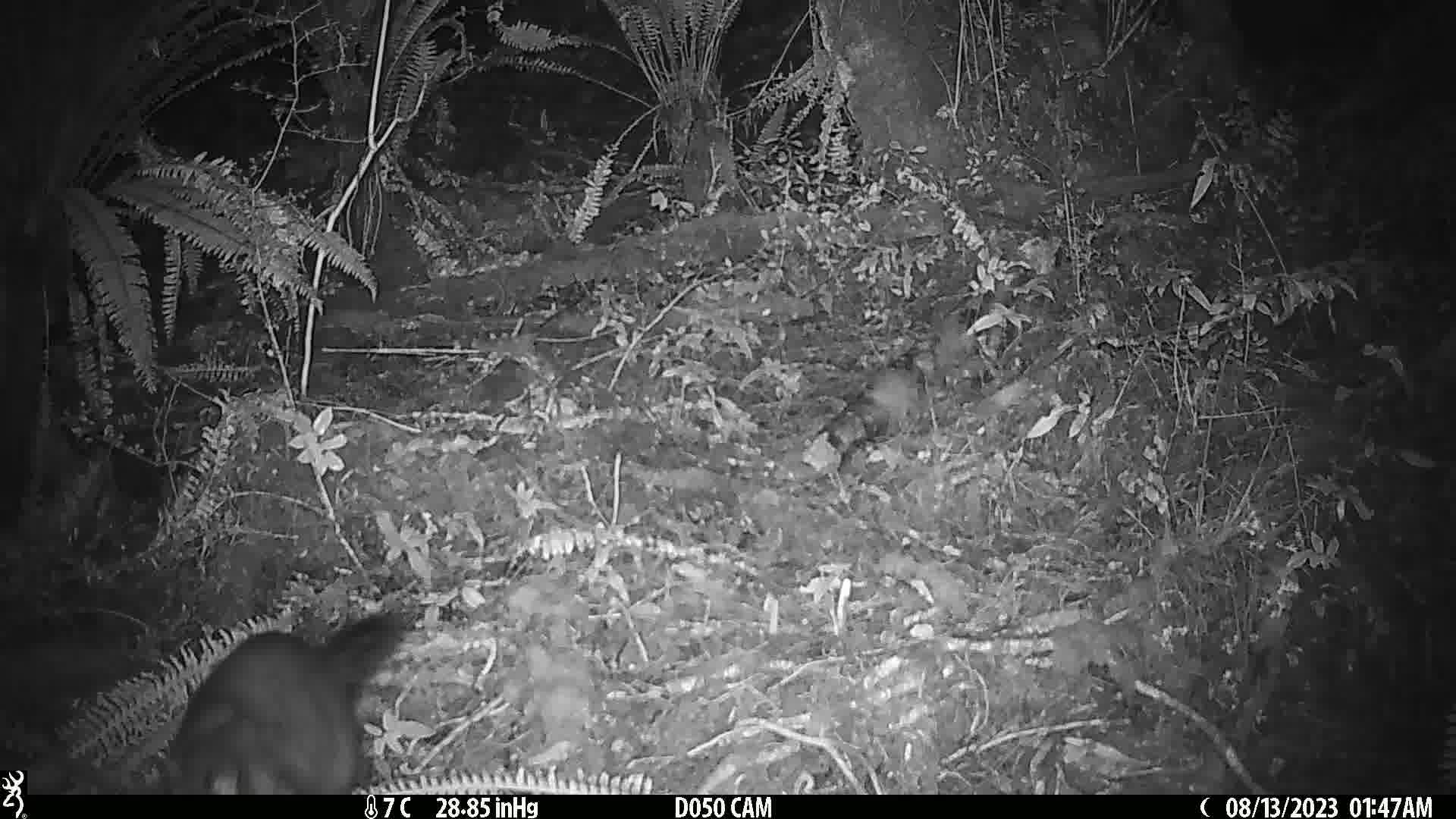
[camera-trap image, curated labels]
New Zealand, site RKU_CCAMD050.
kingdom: Animalia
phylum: Chordata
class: Mammalia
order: Diprotodontia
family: Phalangeridae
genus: Trichosurus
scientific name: Trichosurus vulpecula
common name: common brushtail possum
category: possum